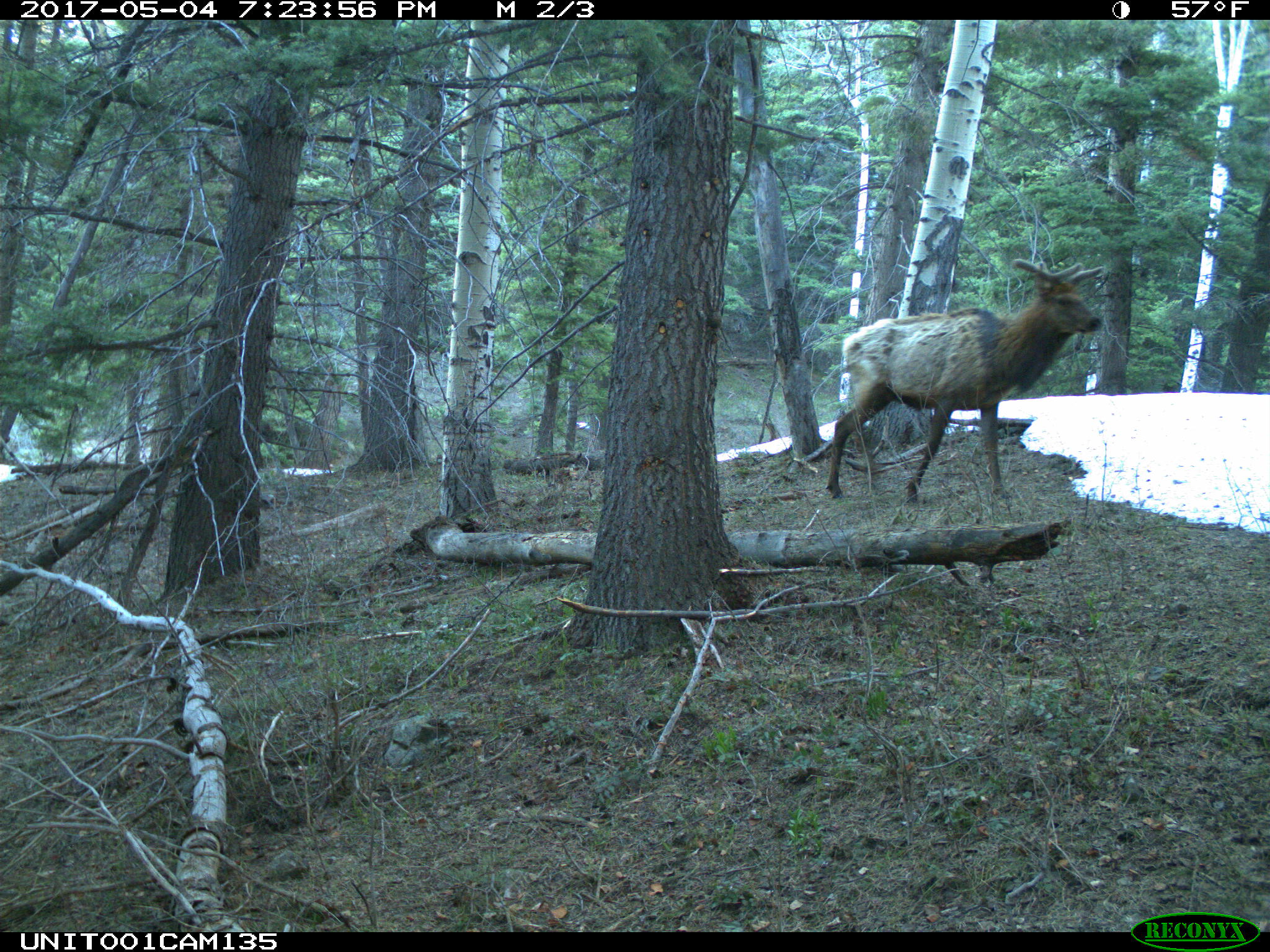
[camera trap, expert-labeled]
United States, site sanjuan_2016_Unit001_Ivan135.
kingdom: Animalia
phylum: Chordata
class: Mammalia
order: Artiodactyla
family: Cervidae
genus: Cervus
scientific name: Cervus elaphus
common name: red deer